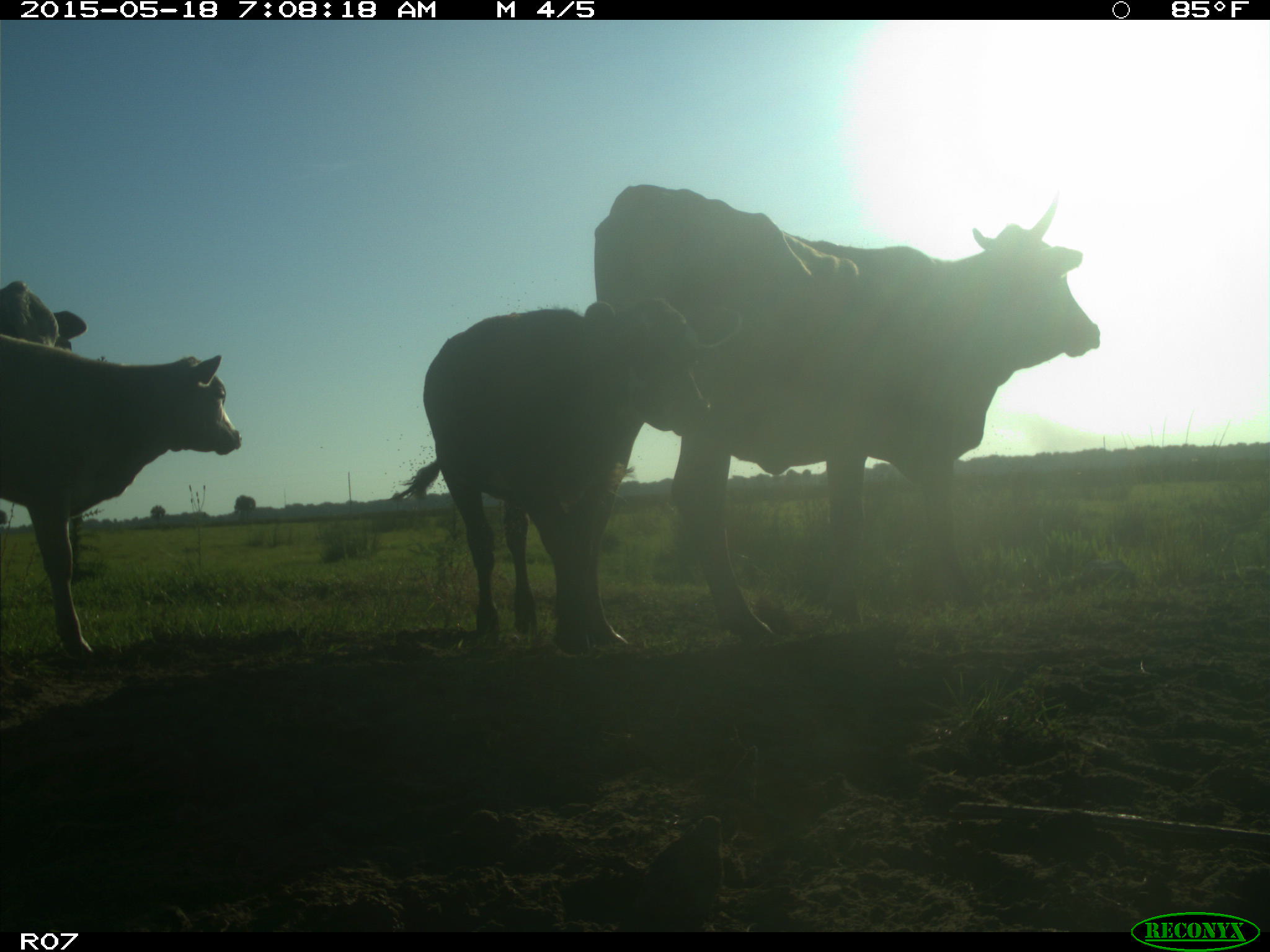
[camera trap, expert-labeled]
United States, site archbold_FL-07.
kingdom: Animalia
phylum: Chordata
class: Mammalia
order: Artiodactyla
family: Bovidae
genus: Bos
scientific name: Bos taurus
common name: domestic cow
Bos taurus (domestic cow).